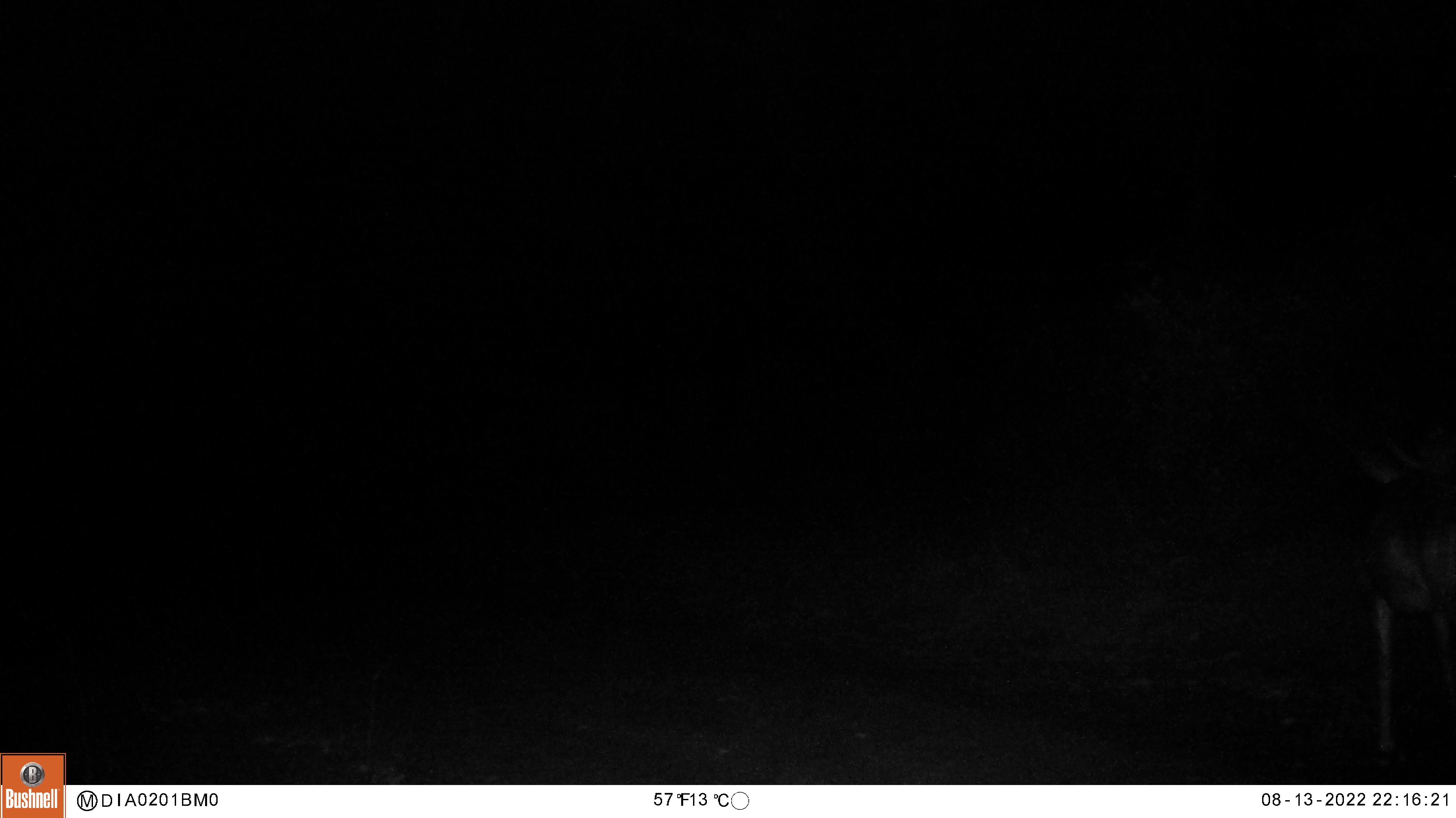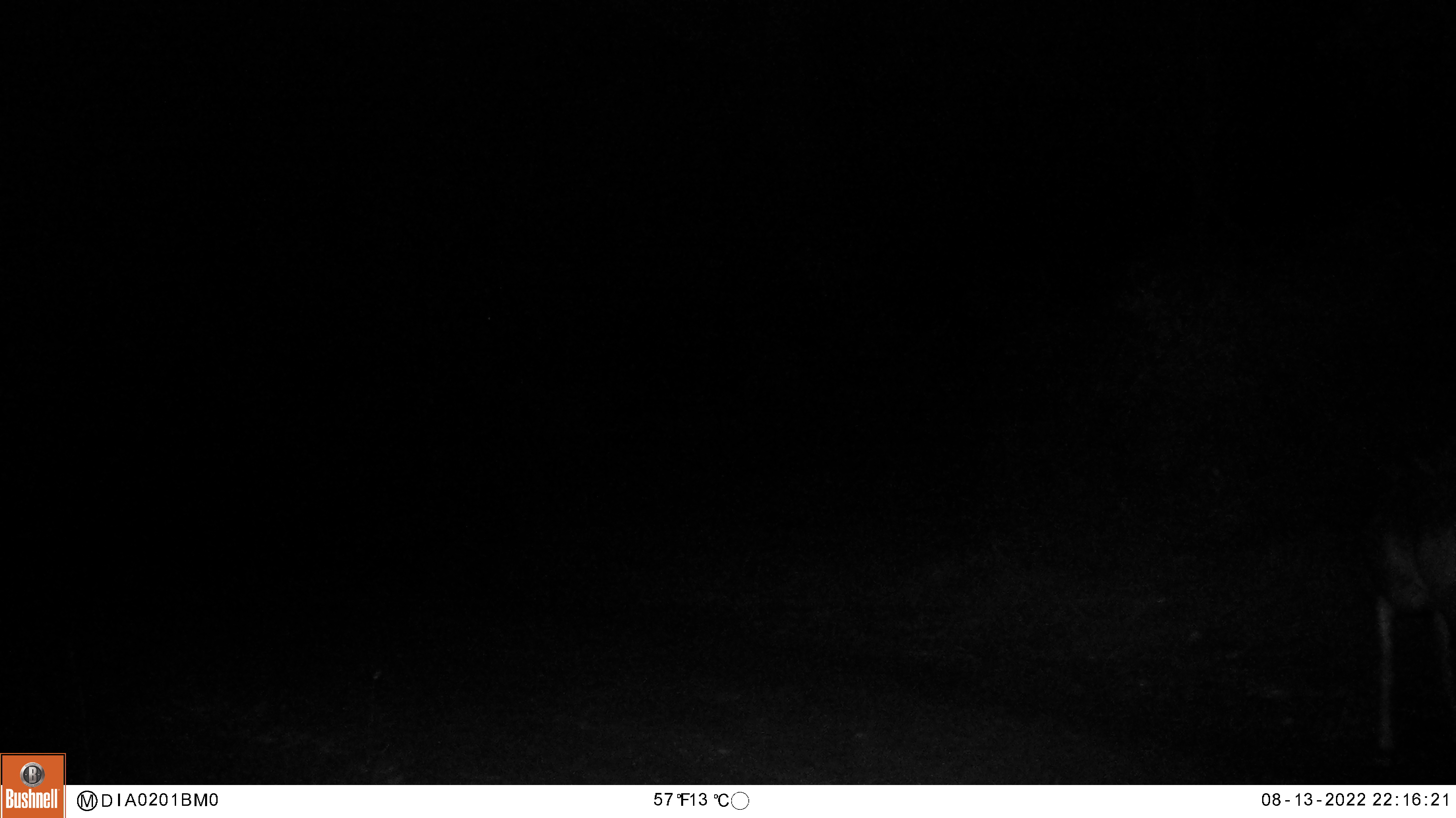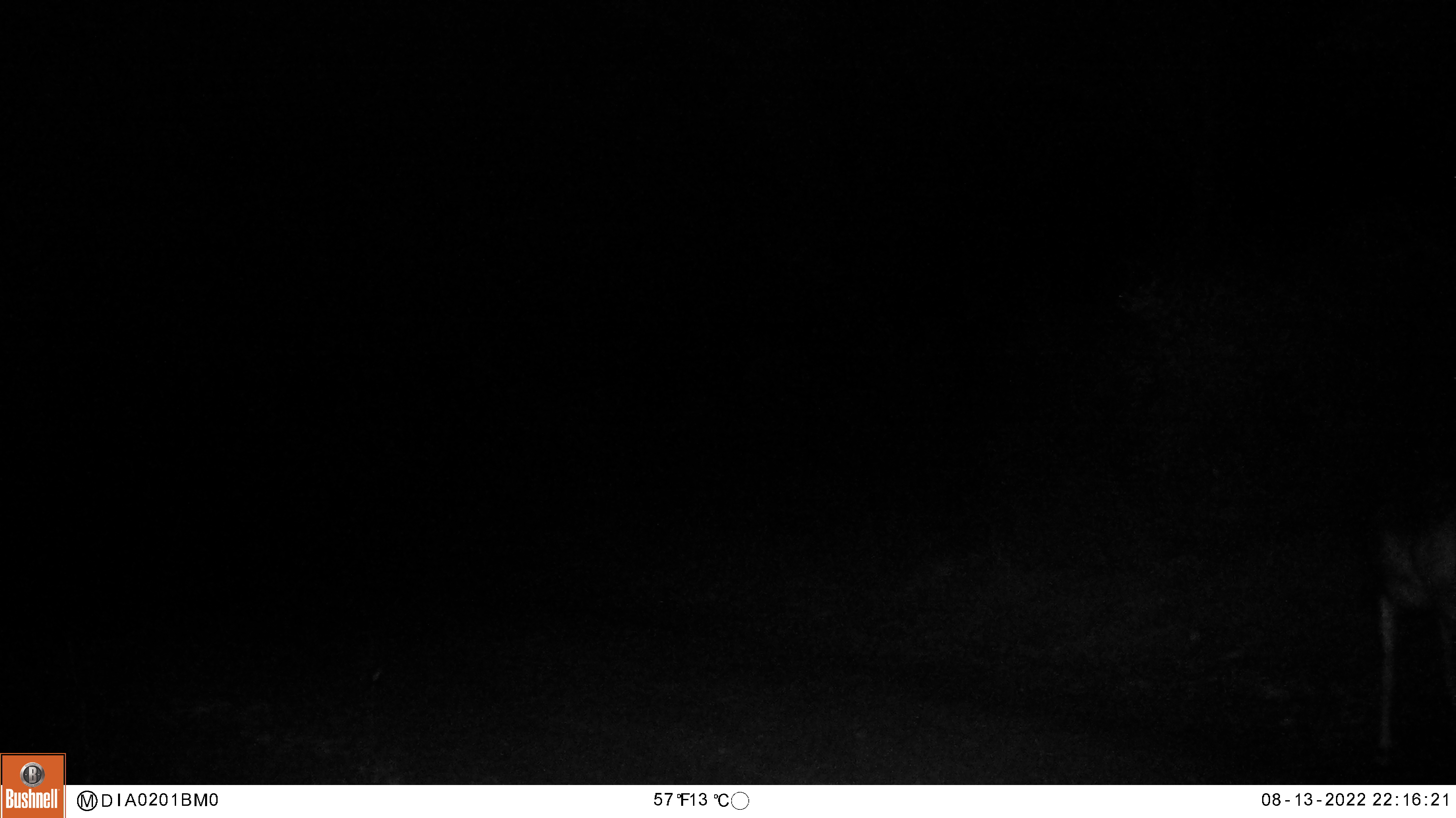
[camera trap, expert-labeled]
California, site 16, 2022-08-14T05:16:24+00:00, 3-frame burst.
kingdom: Animalia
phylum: Chordata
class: Mammalia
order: Artiodactyla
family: Cervidae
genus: Odocoileus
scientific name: Odocoileus hemionus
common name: mule deer